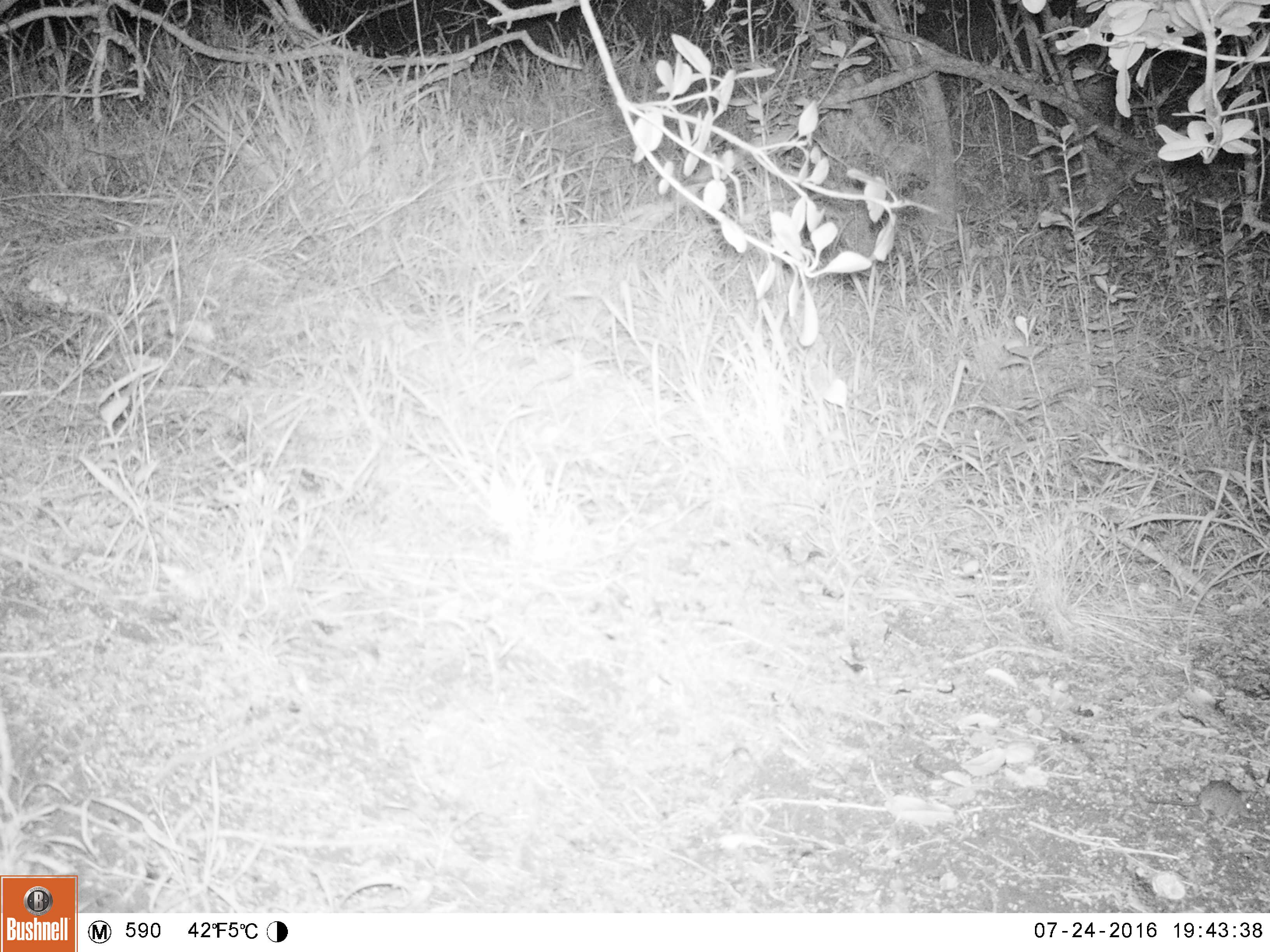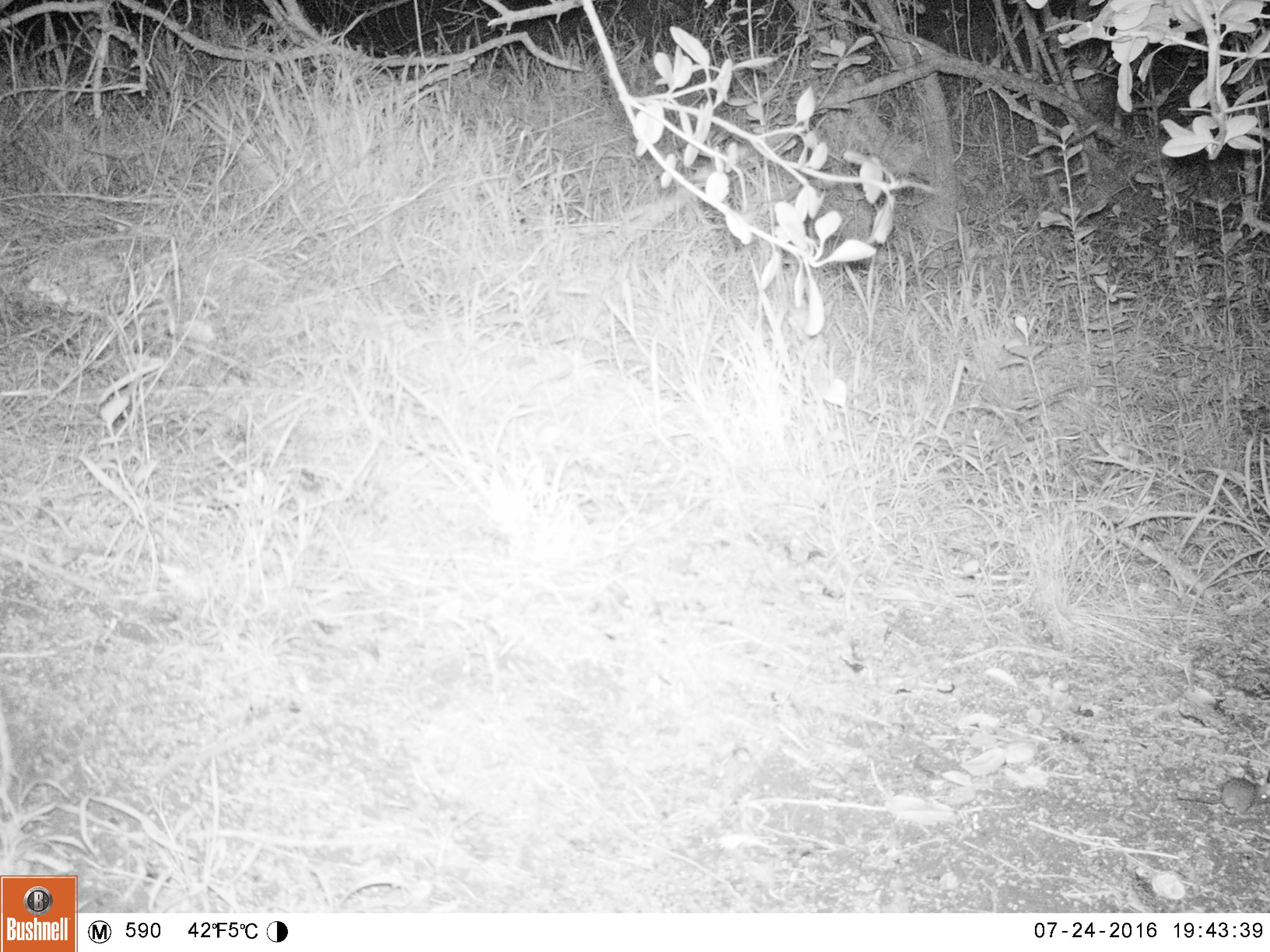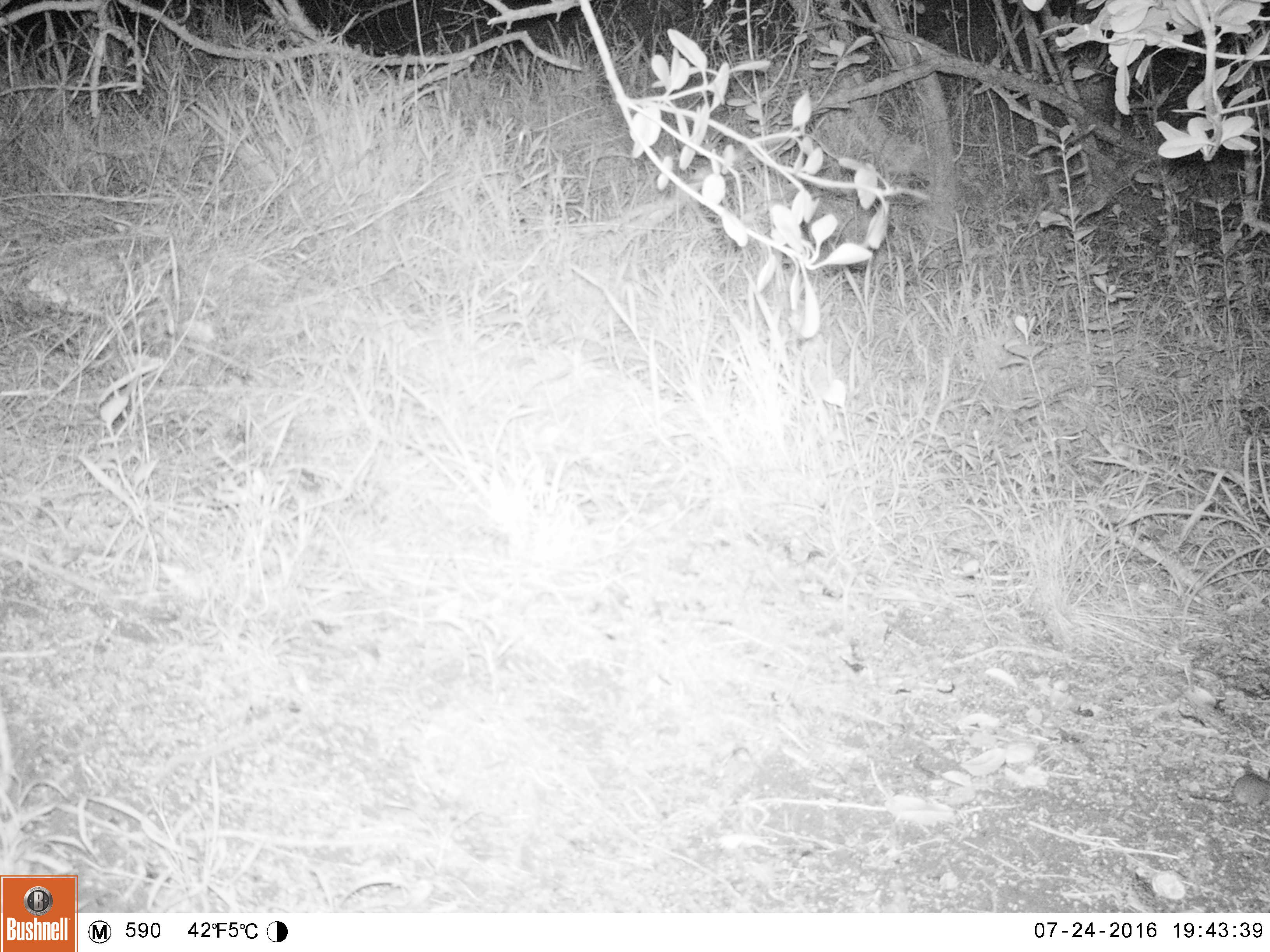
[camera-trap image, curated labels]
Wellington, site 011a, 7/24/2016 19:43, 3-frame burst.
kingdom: Animalia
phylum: Chordata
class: Mammalia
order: Rodentia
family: Muridae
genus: Mus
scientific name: Mus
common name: mouse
Mouse (Mus).